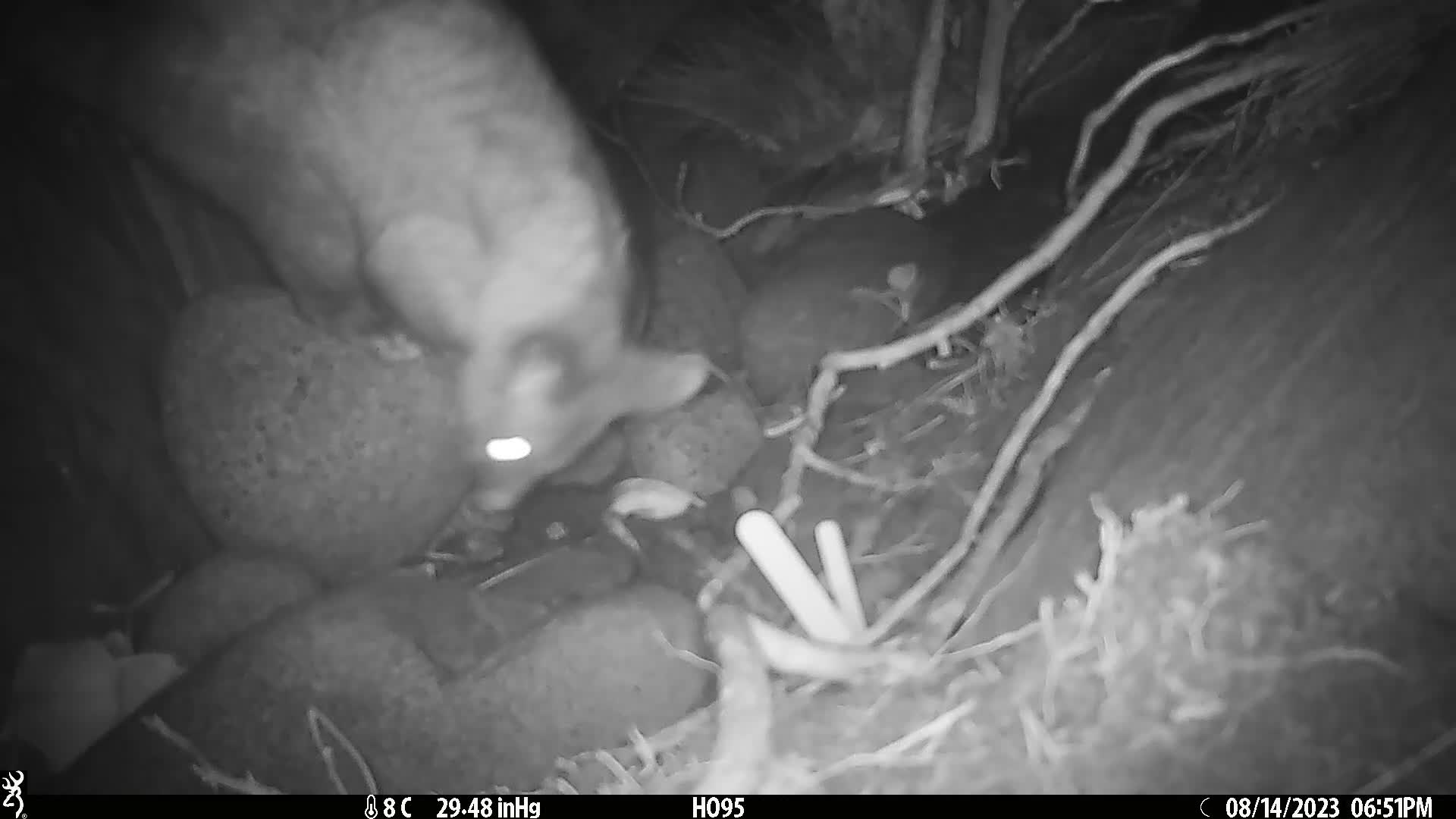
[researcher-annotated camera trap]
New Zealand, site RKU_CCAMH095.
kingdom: Animalia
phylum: Chordata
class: Mammalia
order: Diprotodontia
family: Phalangeridae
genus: Trichosurus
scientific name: Trichosurus vulpecula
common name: common brushtail possum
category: possum